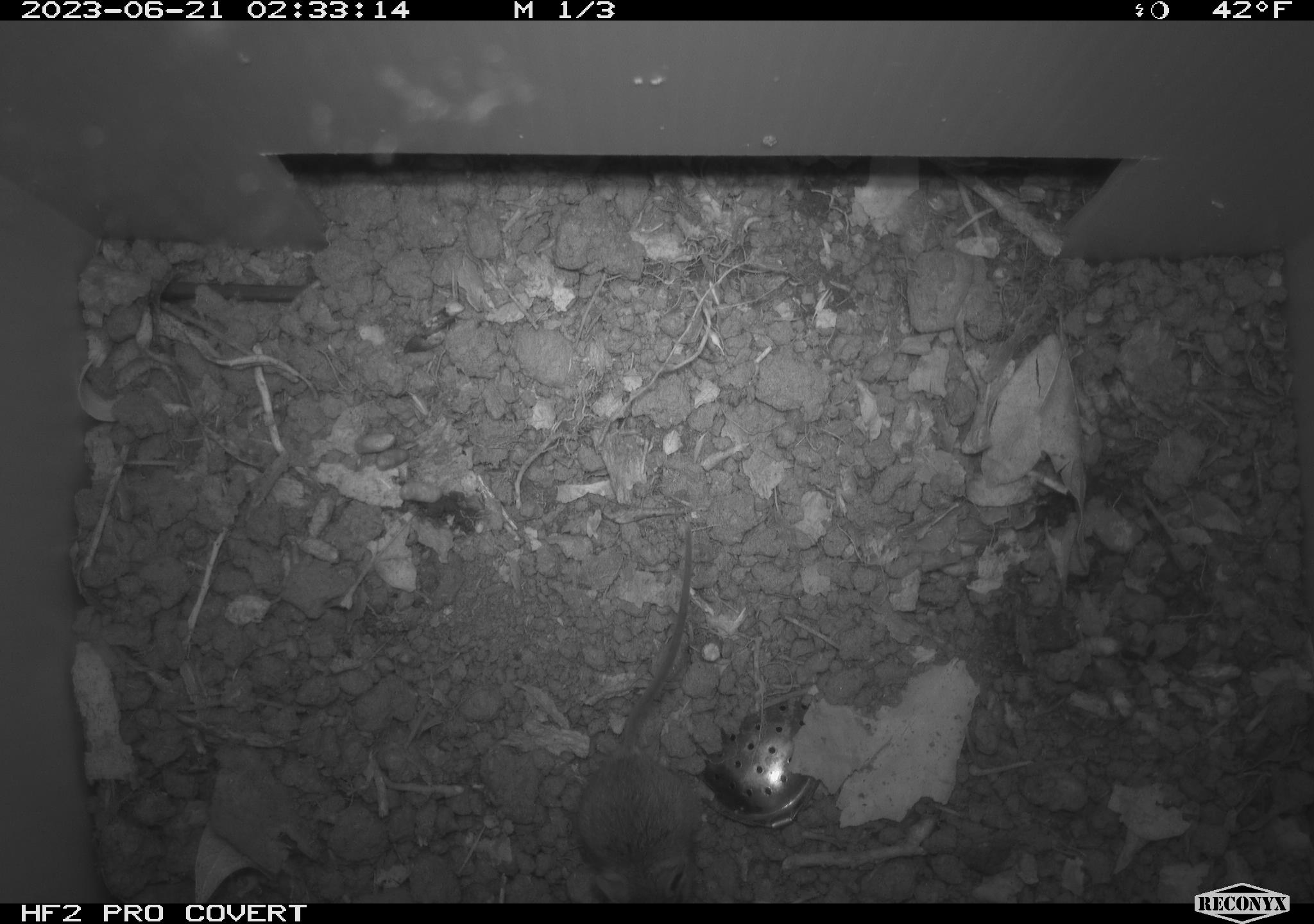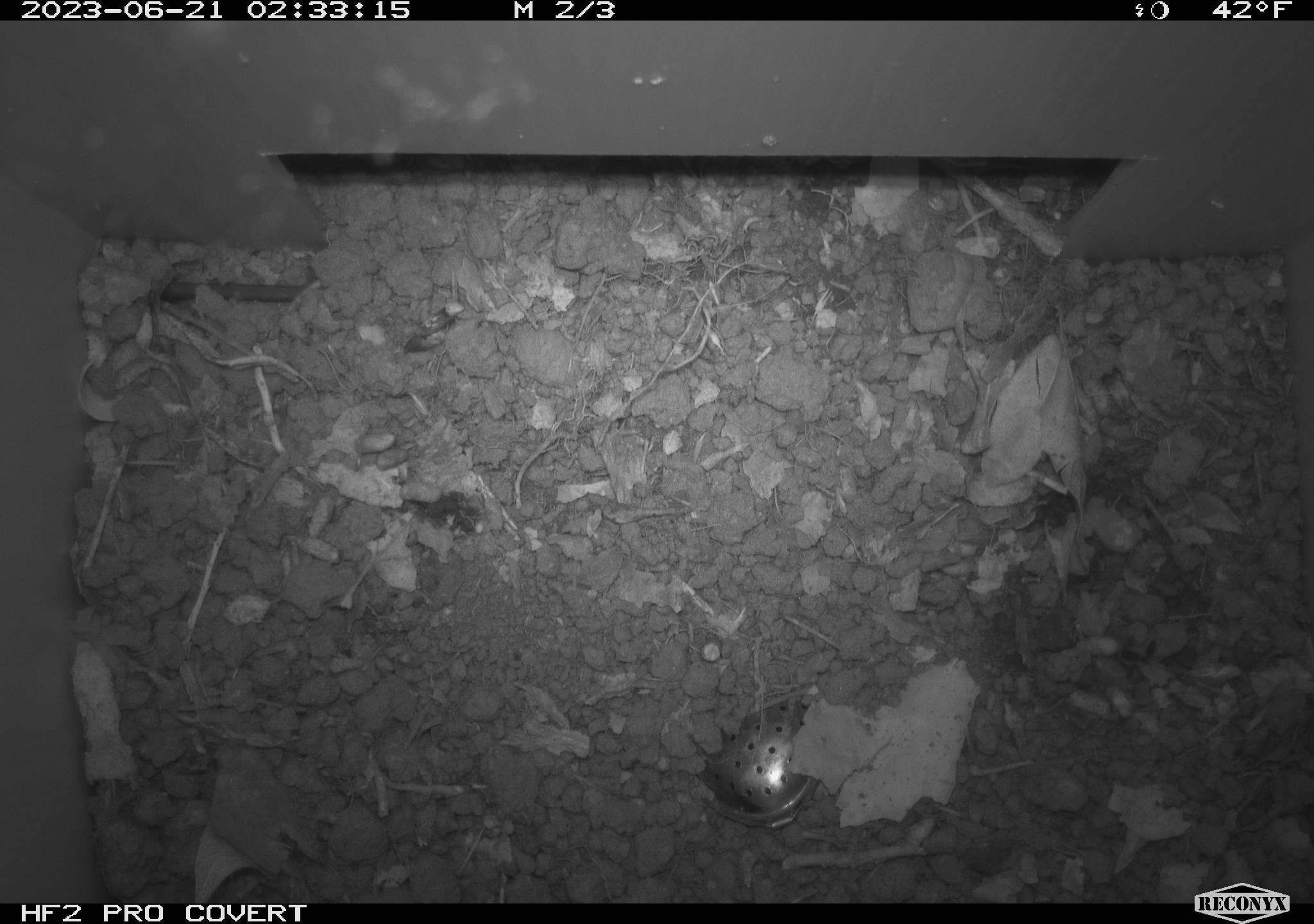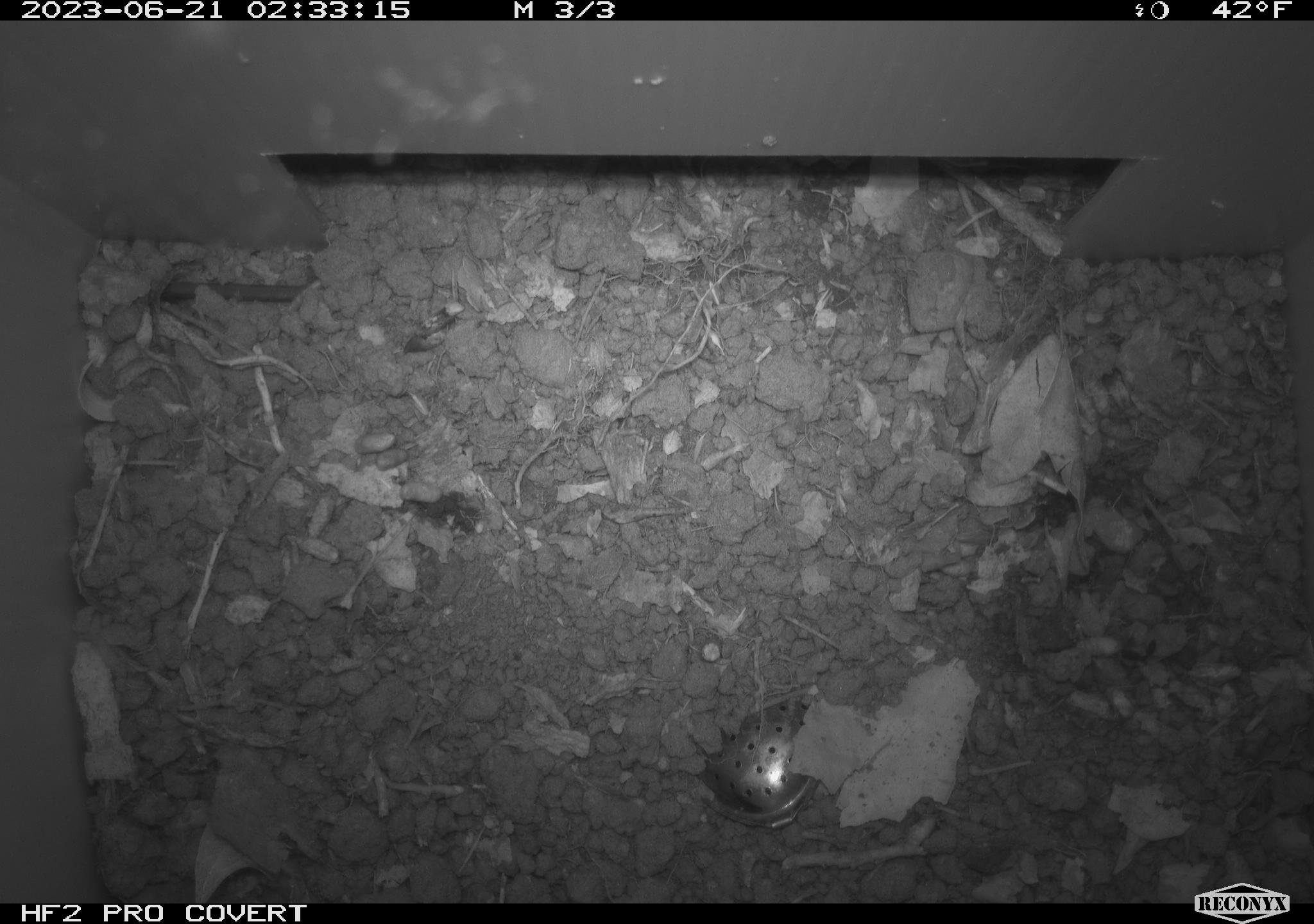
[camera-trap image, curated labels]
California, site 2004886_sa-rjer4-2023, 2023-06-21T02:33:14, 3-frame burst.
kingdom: Animalia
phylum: Chordata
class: Mammalia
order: Rodentia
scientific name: Rodentia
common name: mouse species